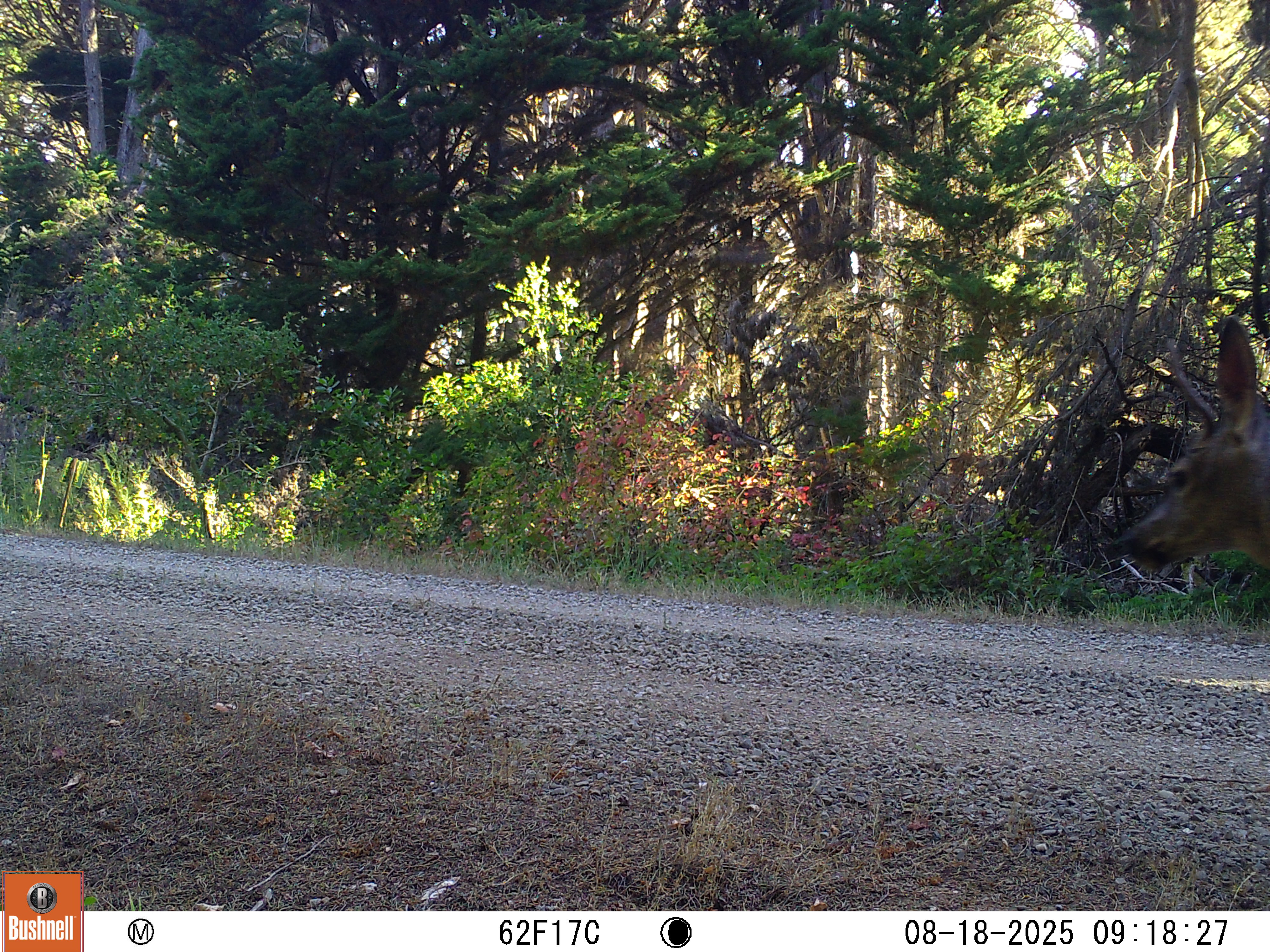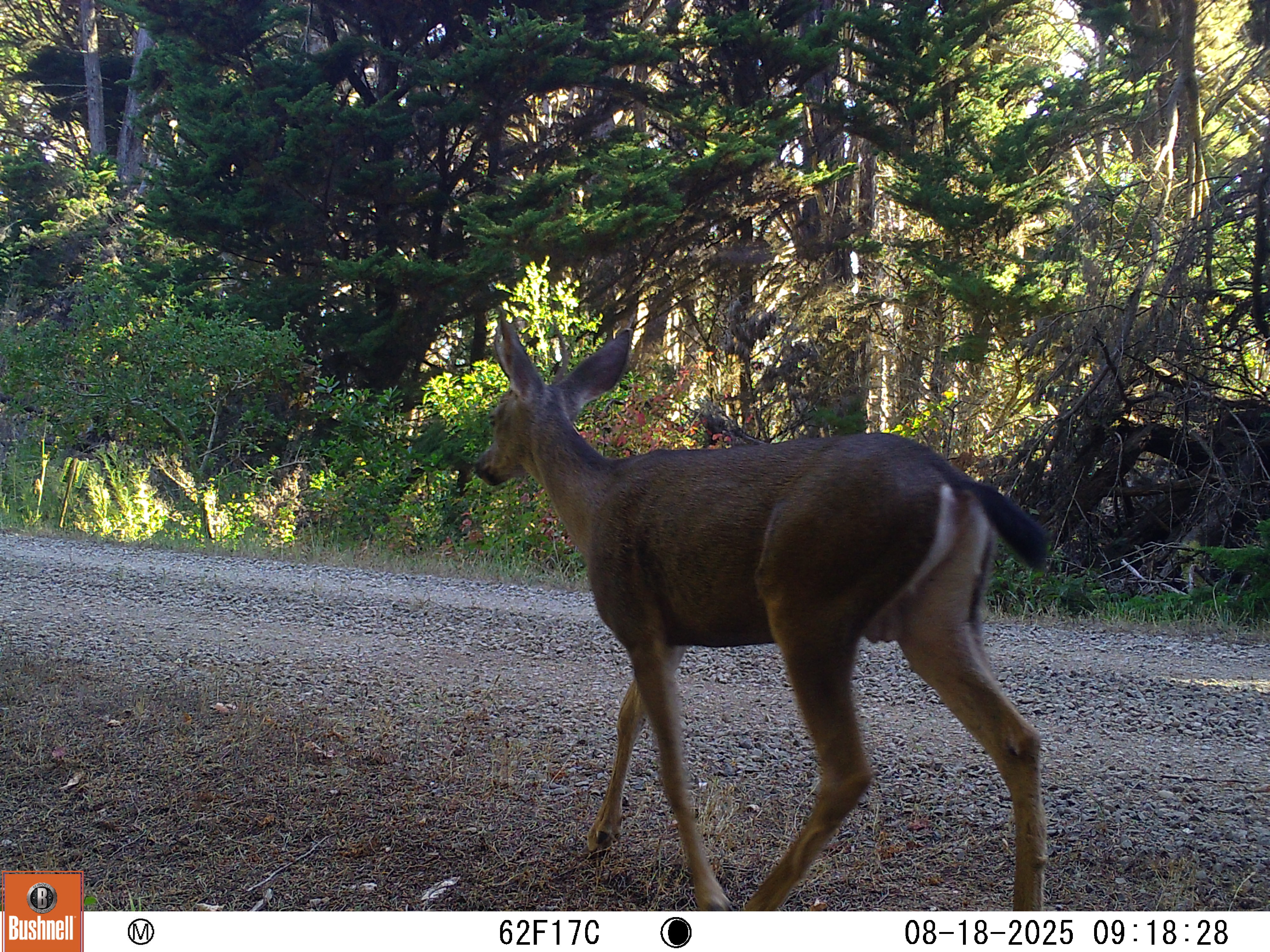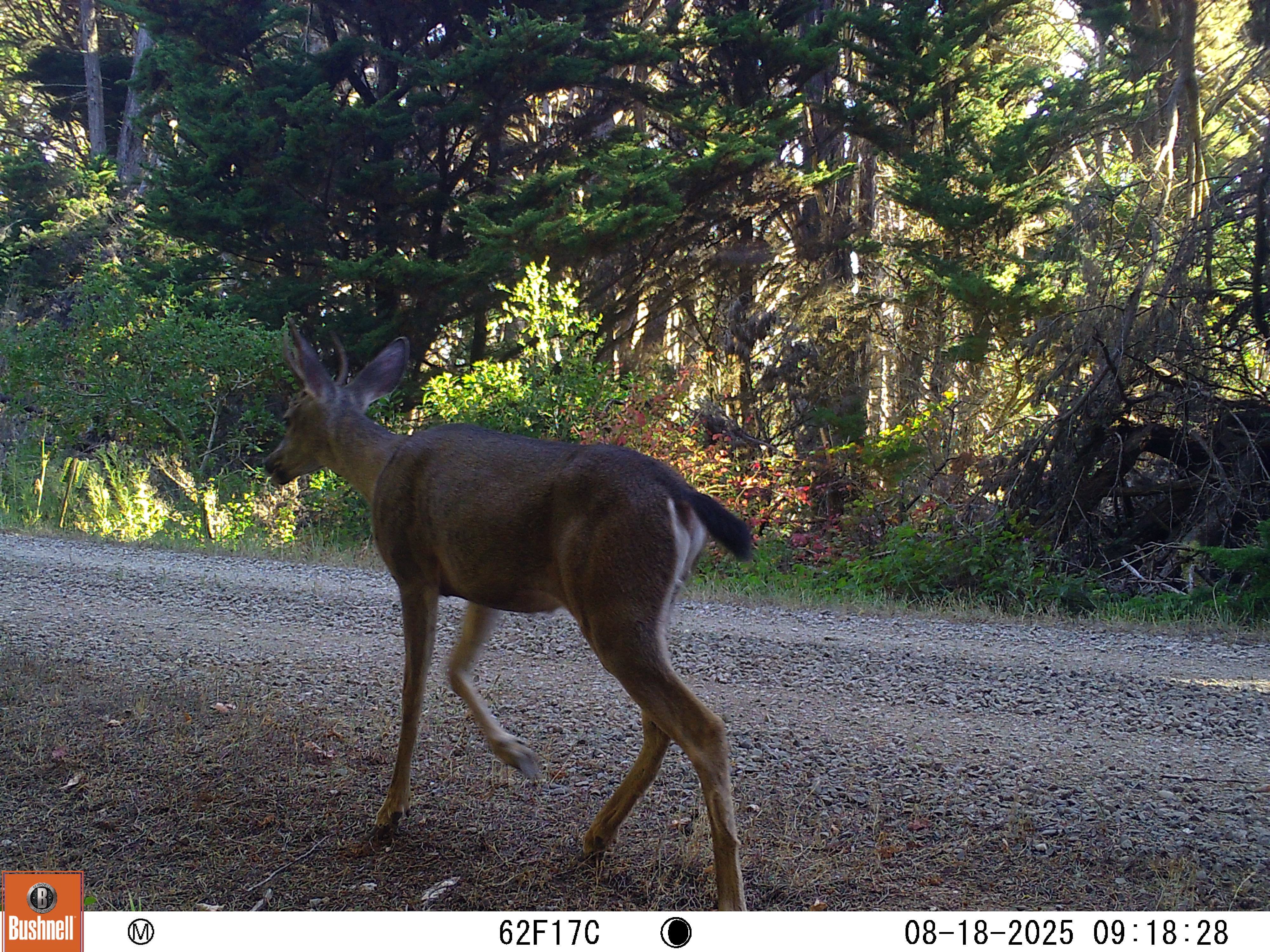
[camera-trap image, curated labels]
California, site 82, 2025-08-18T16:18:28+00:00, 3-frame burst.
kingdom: Animalia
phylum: Chordata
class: Mammalia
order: Artiodactyla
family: Cervidae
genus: Odocoileus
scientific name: Odocoileus hemionus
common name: mule deer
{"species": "mule deer (Odocoileus hemionus)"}